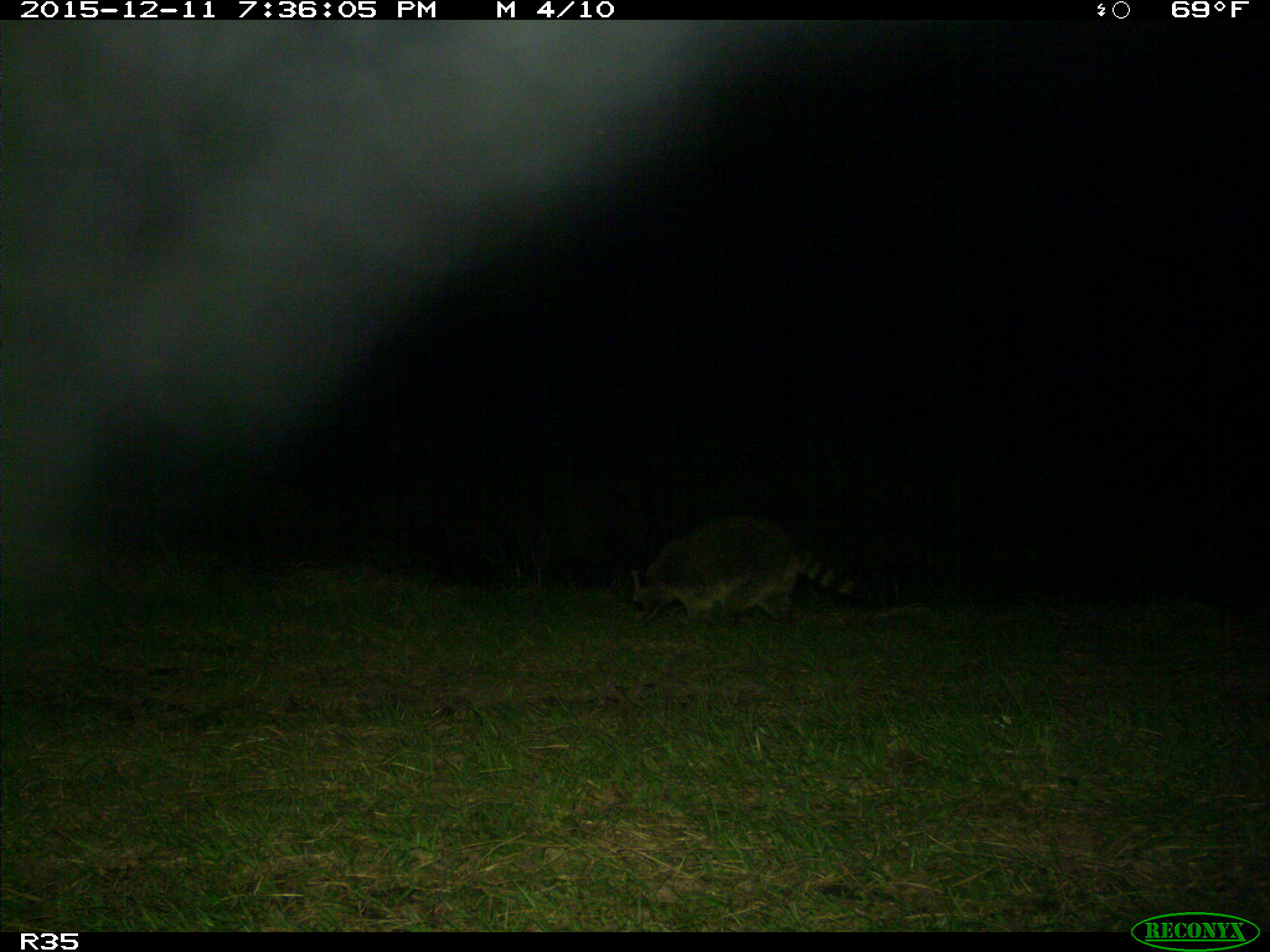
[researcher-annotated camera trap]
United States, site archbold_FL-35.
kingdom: Animalia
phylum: Chordata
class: Mammalia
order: Carnivora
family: Procyonidae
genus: Procyon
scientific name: Procyon lotor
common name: common raccoon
Procyon lotor (common raccoon).